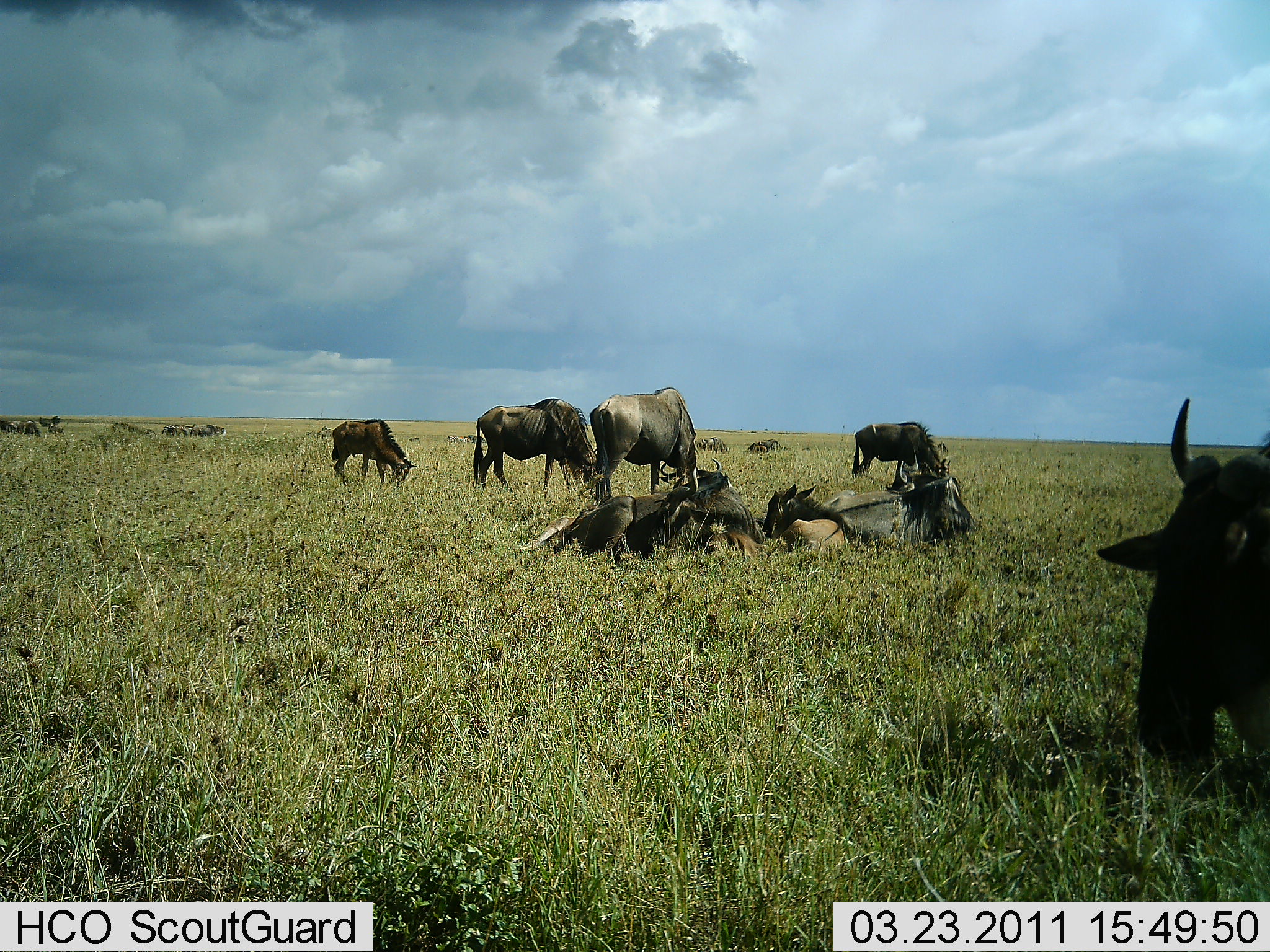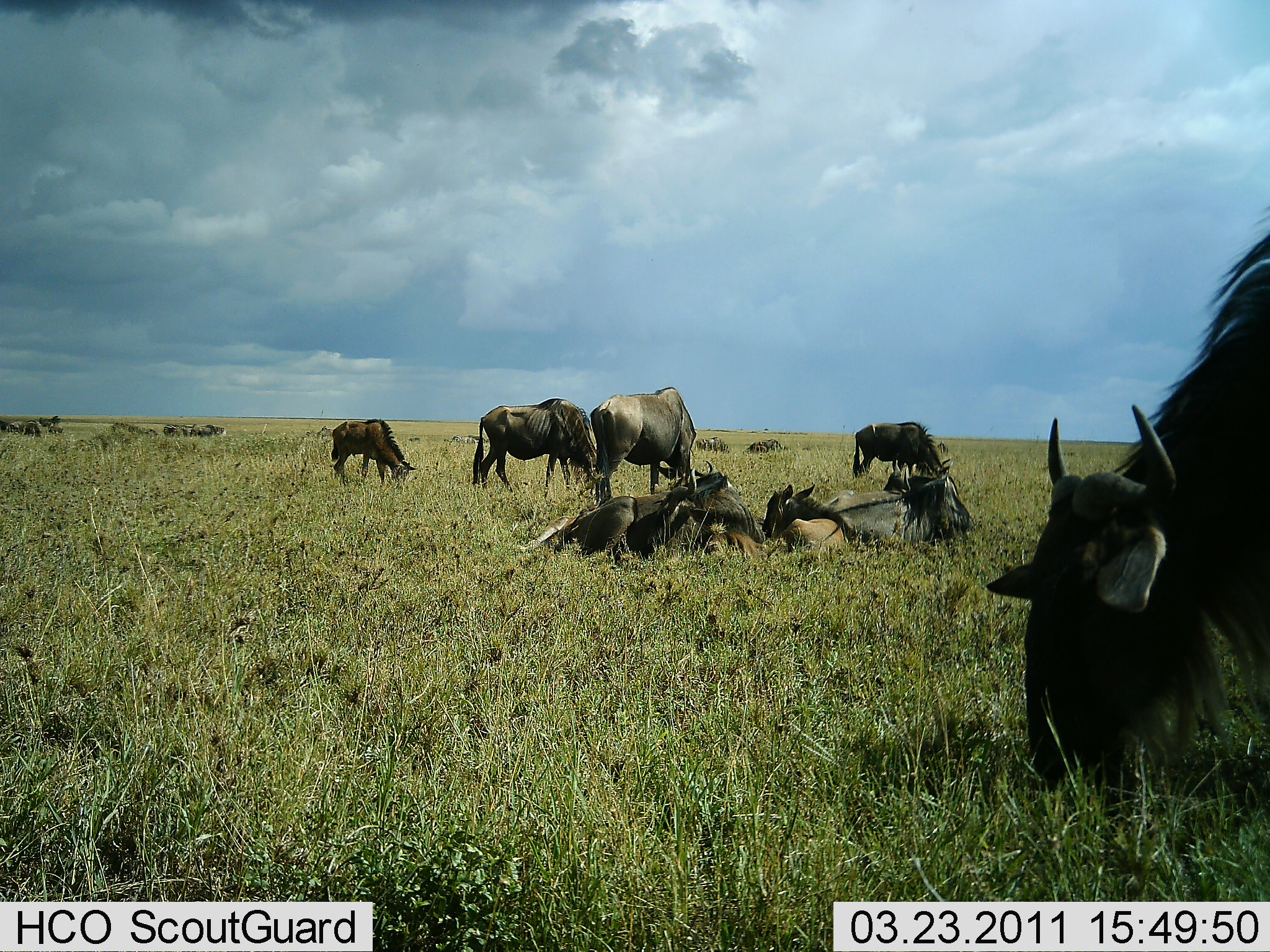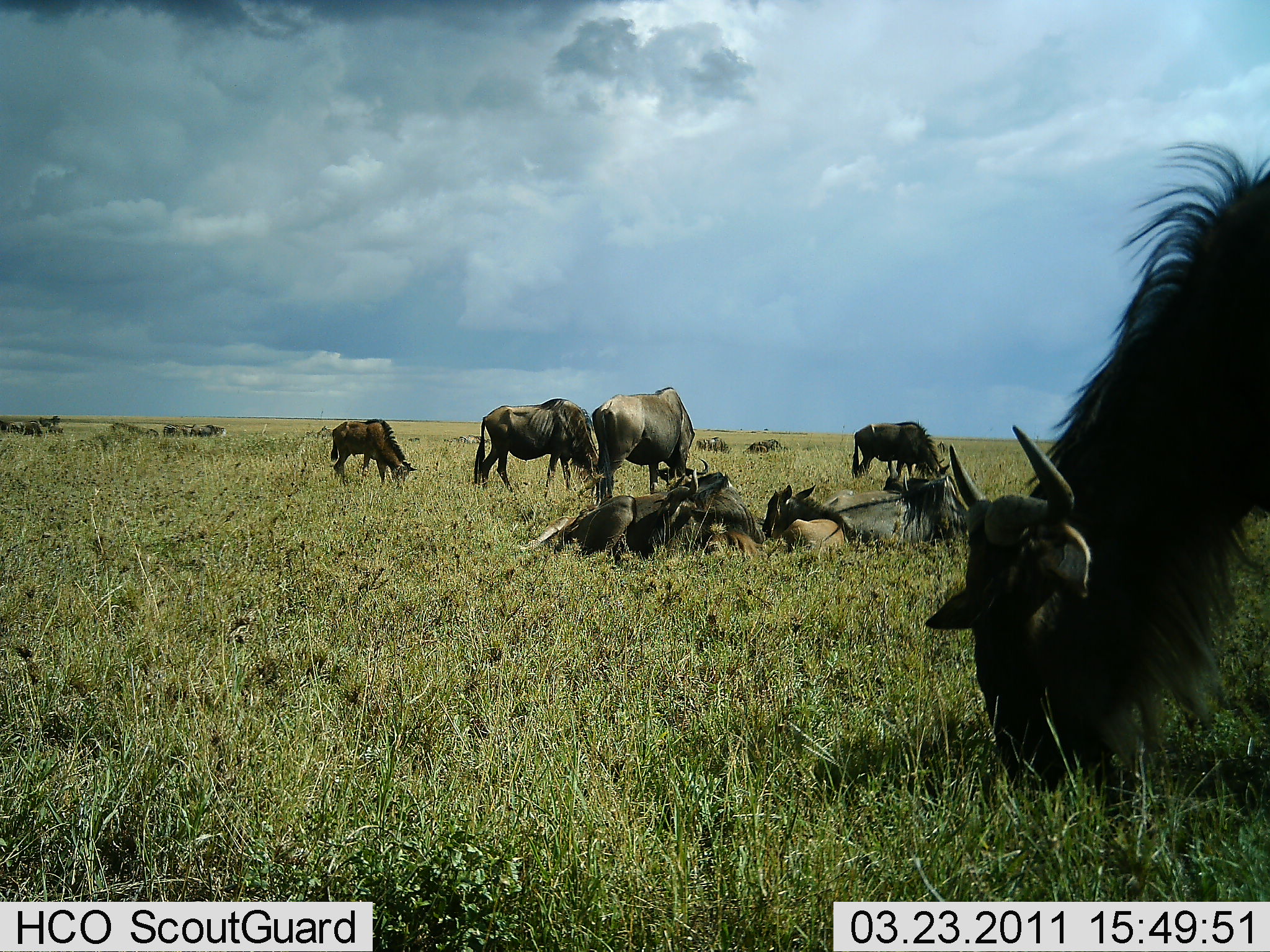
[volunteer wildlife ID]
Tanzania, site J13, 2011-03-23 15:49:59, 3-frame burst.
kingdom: Animalia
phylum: Chordata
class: Mammalia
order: Artiodactyla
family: Bovidae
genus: Connochaetes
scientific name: Connochaetes taurinus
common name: blue wildebeest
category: wildebeest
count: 11-50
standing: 80%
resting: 100%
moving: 33%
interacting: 0%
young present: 13%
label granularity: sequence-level